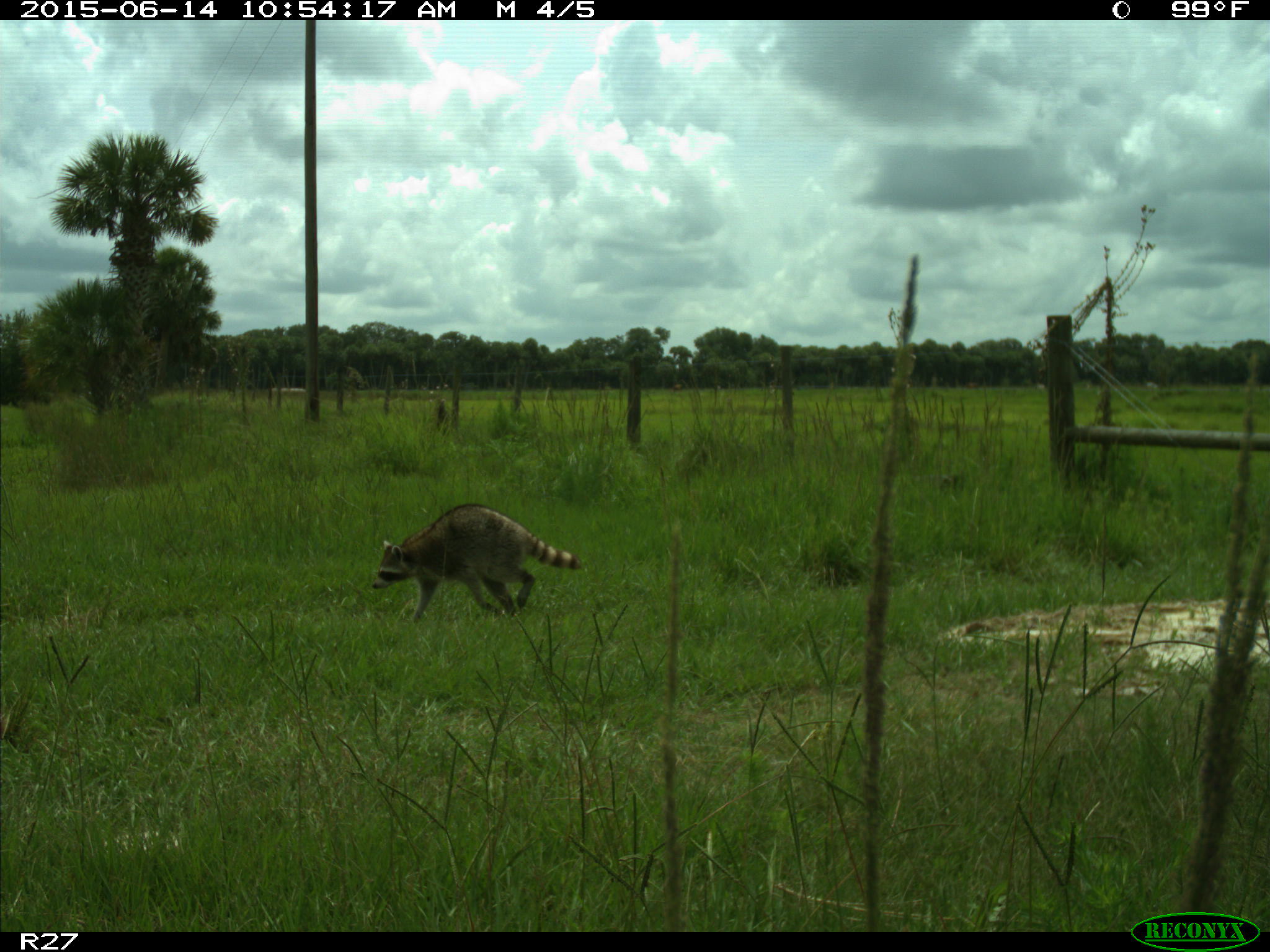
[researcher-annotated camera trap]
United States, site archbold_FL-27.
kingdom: Animalia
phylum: Chordata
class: Mammalia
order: Carnivora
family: Procyonidae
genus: Procyon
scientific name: Procyon lotor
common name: common raccoon